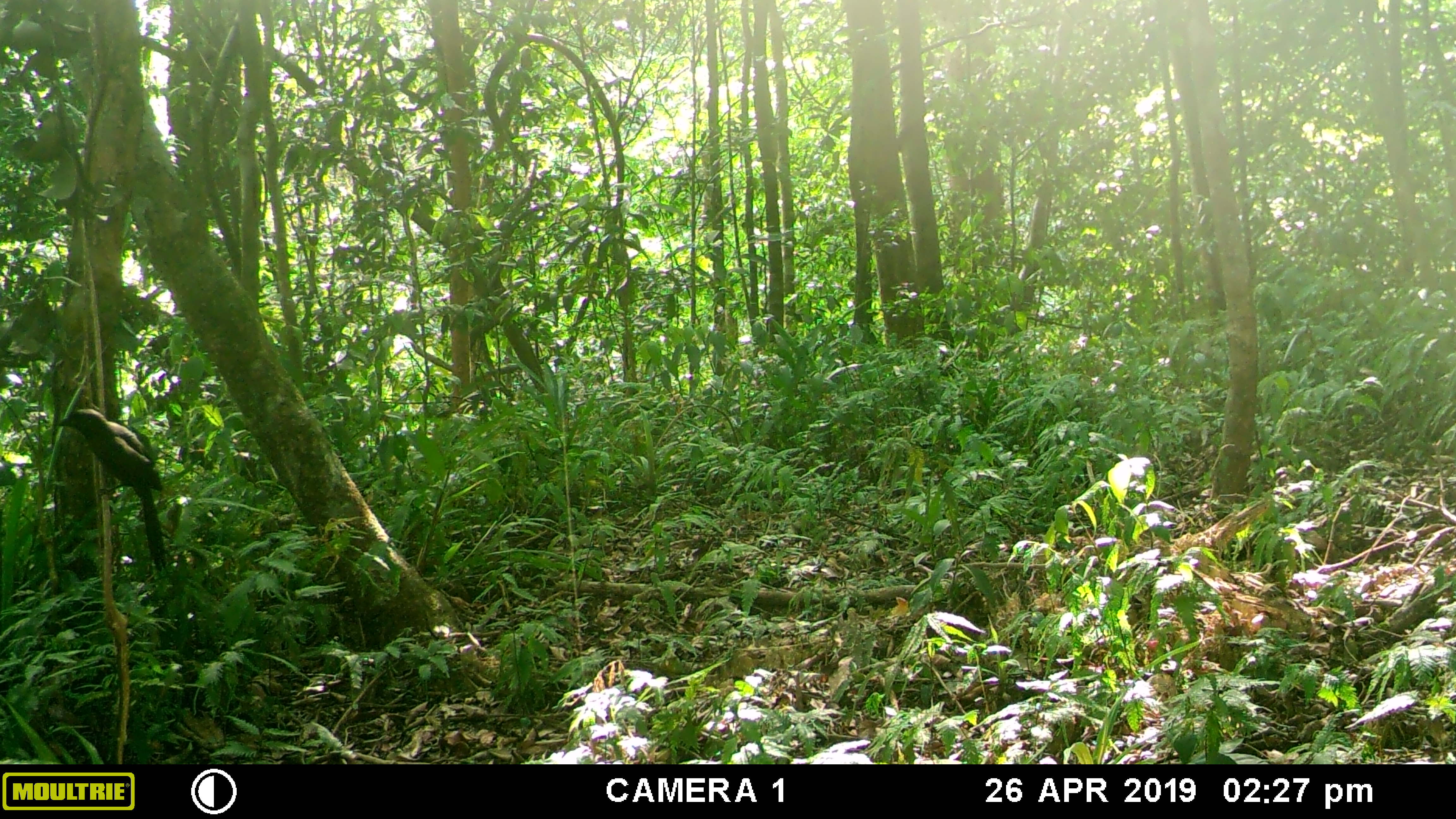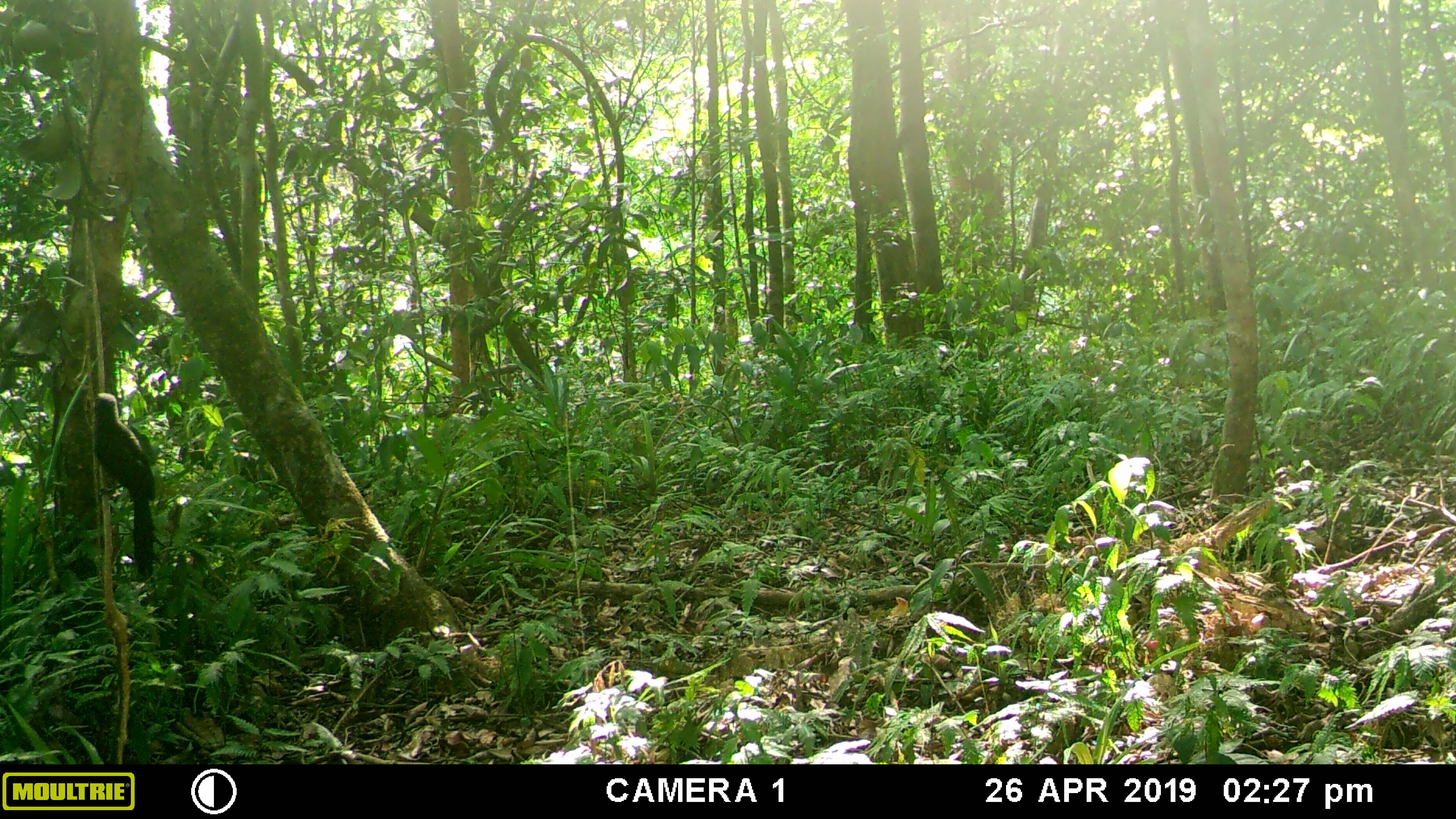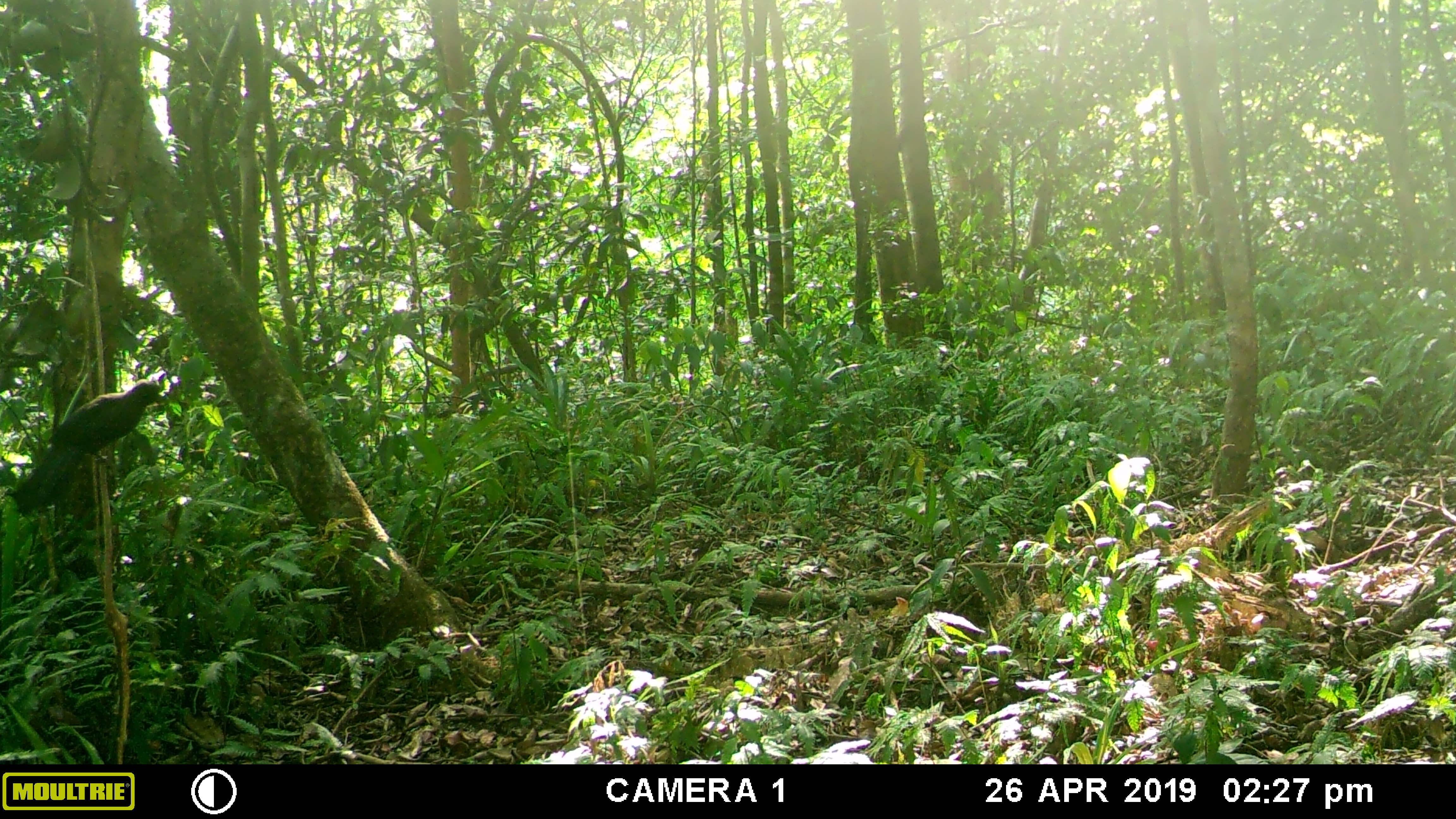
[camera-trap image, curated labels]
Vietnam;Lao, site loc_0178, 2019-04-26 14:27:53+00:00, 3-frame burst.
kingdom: Animalia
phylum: Chordata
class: Aves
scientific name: Aves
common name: bird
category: unidentified bird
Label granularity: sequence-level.